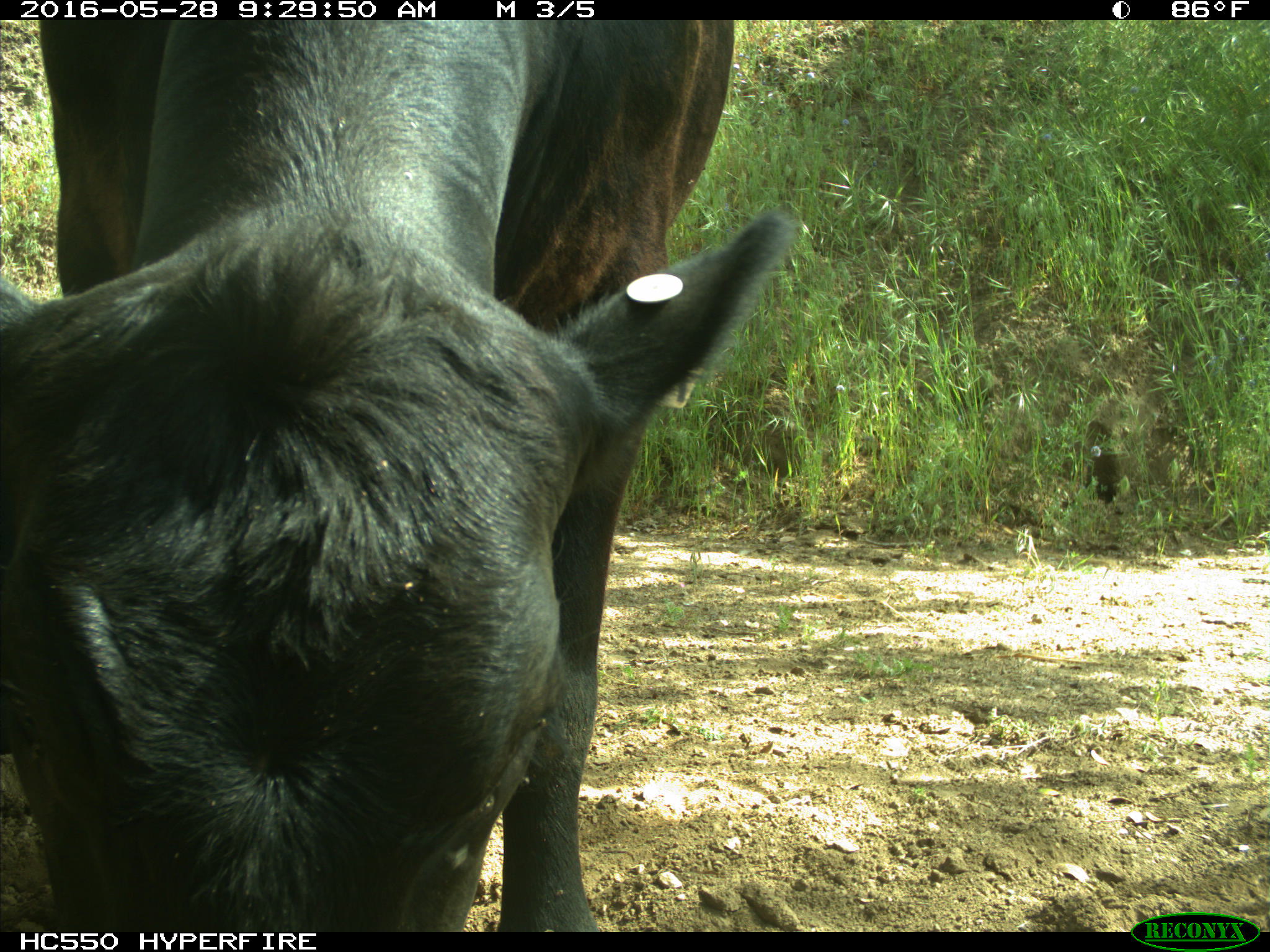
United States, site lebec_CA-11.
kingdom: Animalia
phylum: Chordata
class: Mammalia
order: Artiodactyla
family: Bovidae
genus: Bos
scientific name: Bos taurus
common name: domestic cow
Bos taurus (domestic cow).